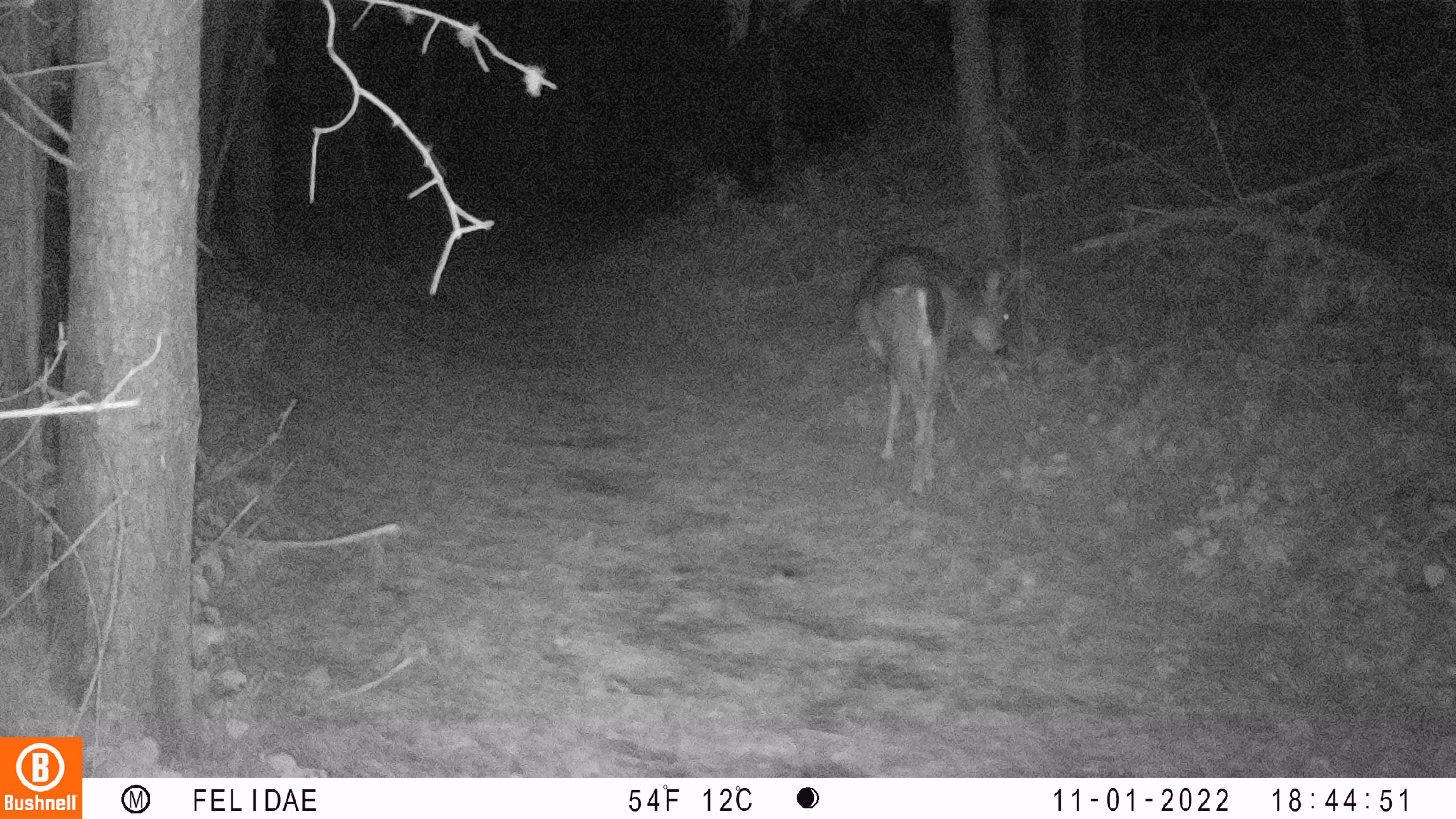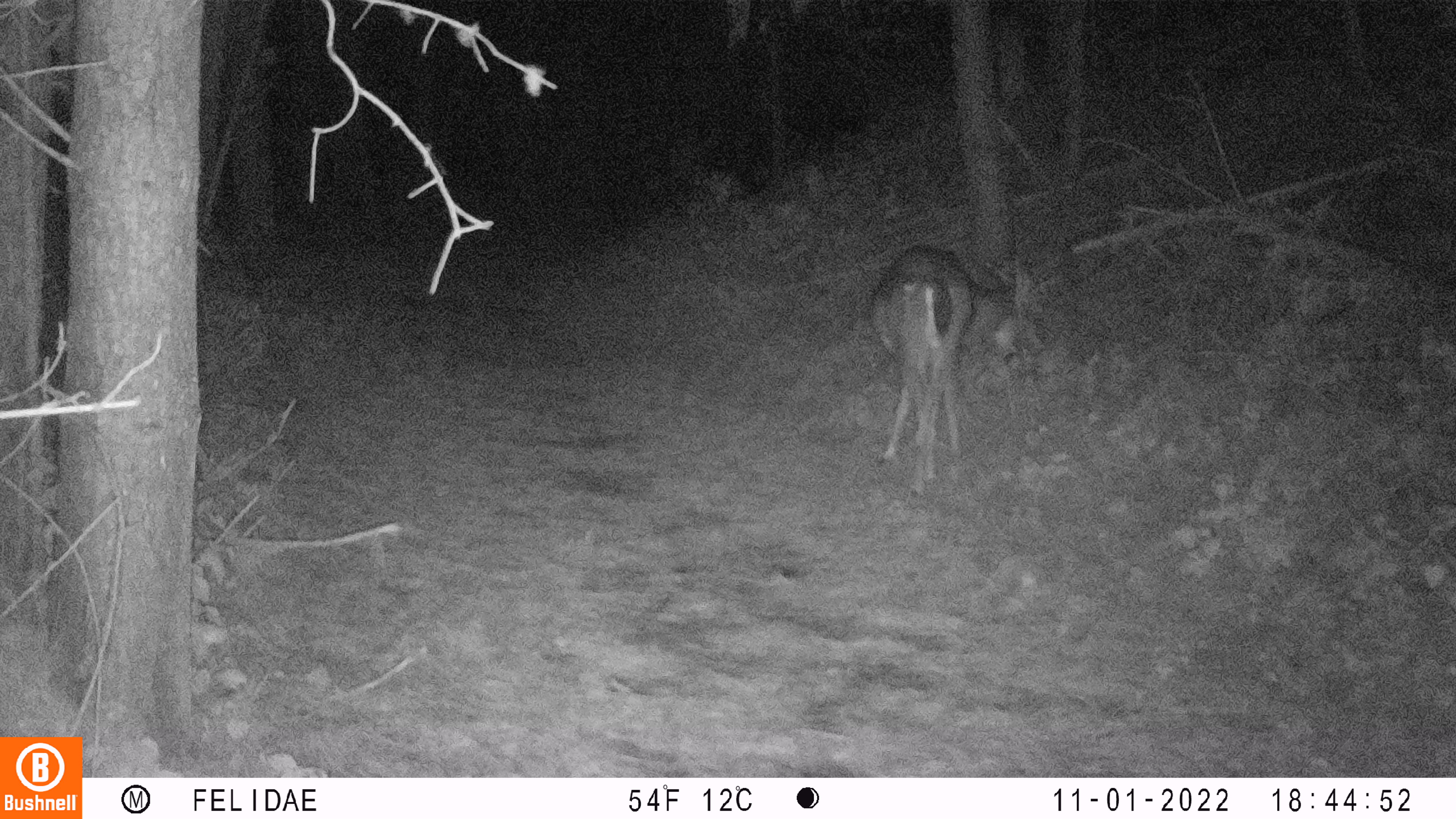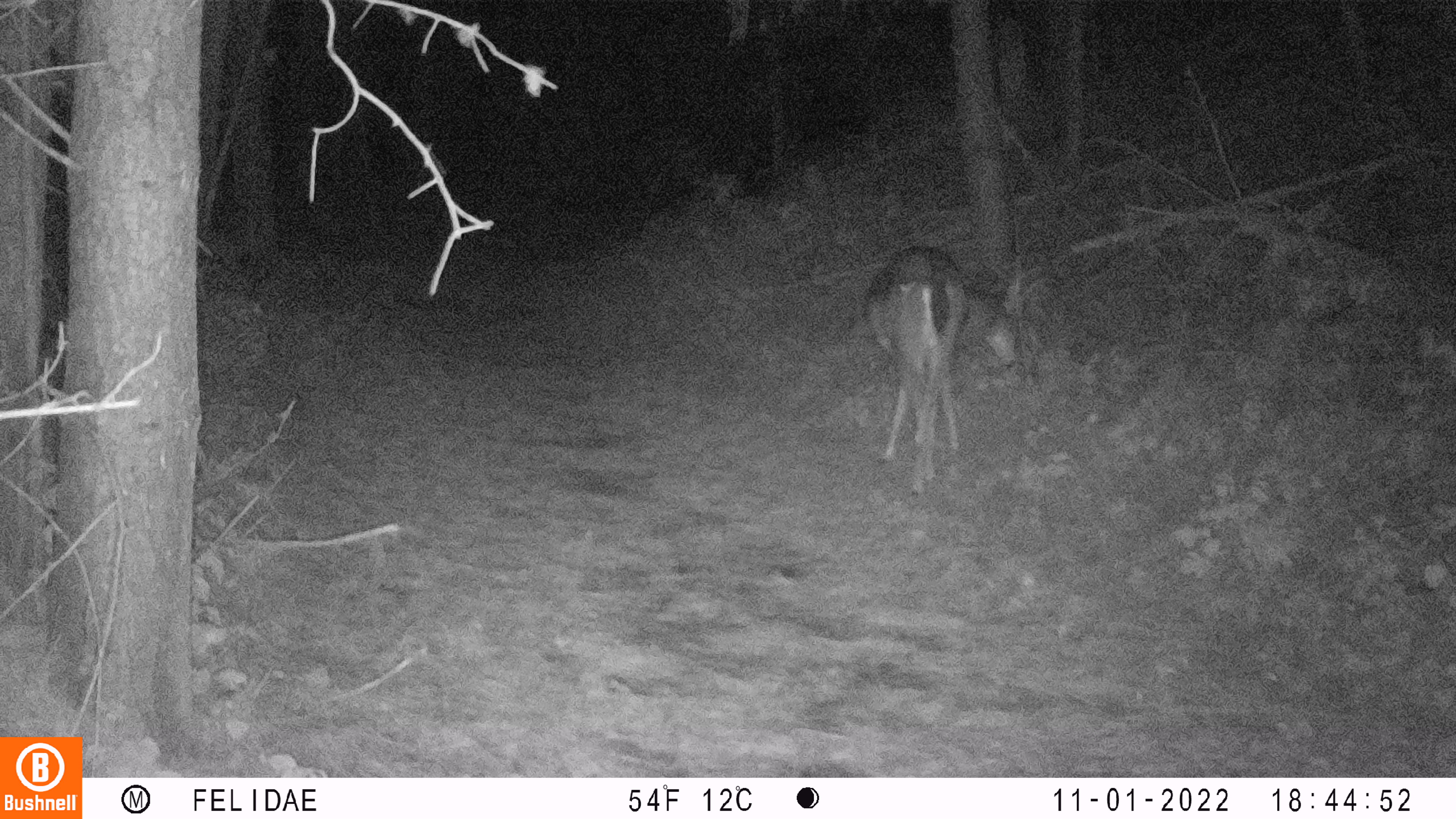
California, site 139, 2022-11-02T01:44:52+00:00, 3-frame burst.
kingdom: Animalia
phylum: Chordata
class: Mammalia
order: Artiodactyla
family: Cervidae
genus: Odocoileus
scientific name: Odocoileus hemionus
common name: mule deer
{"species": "mule deer (Odocoileus hemionus)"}